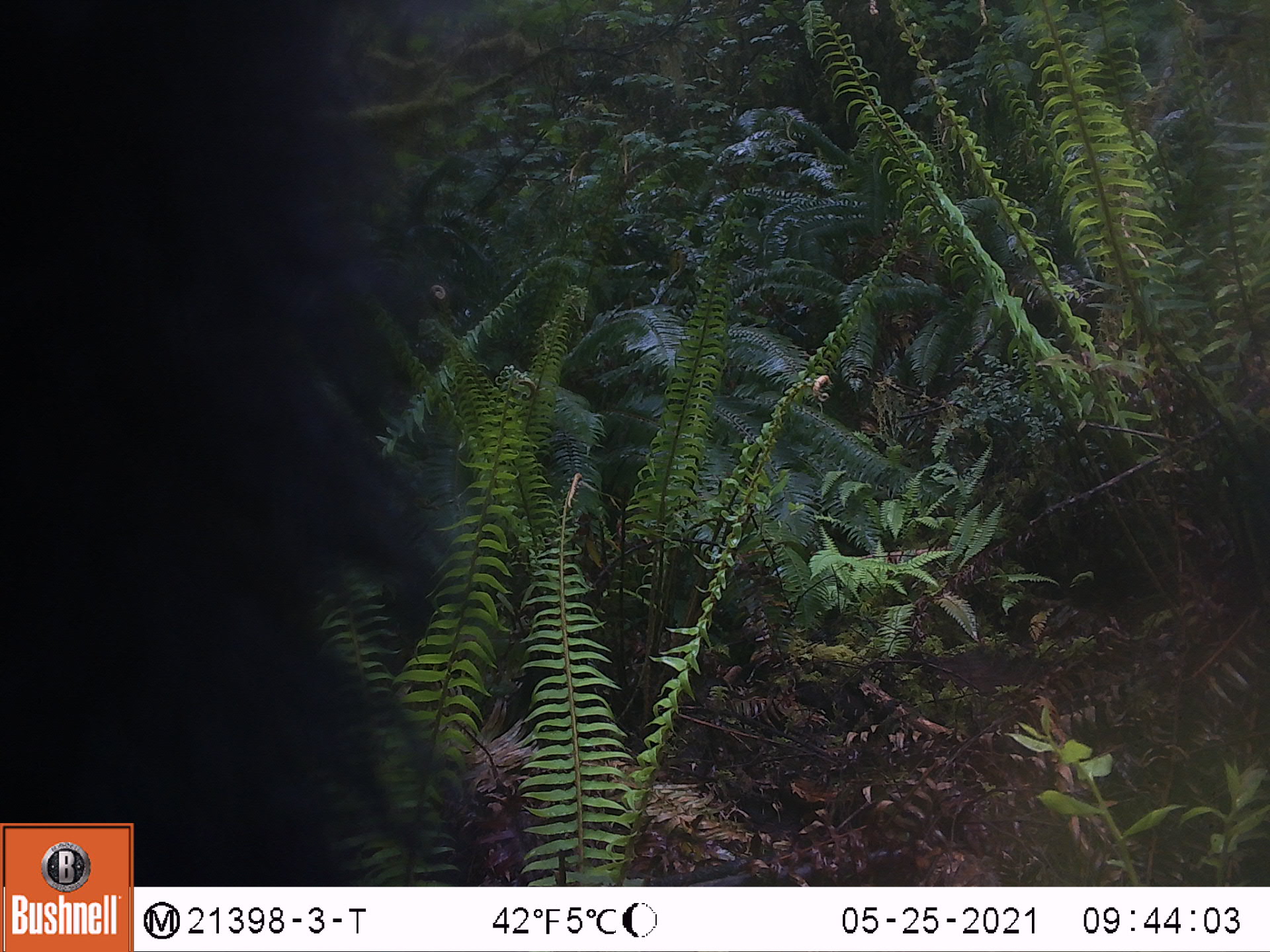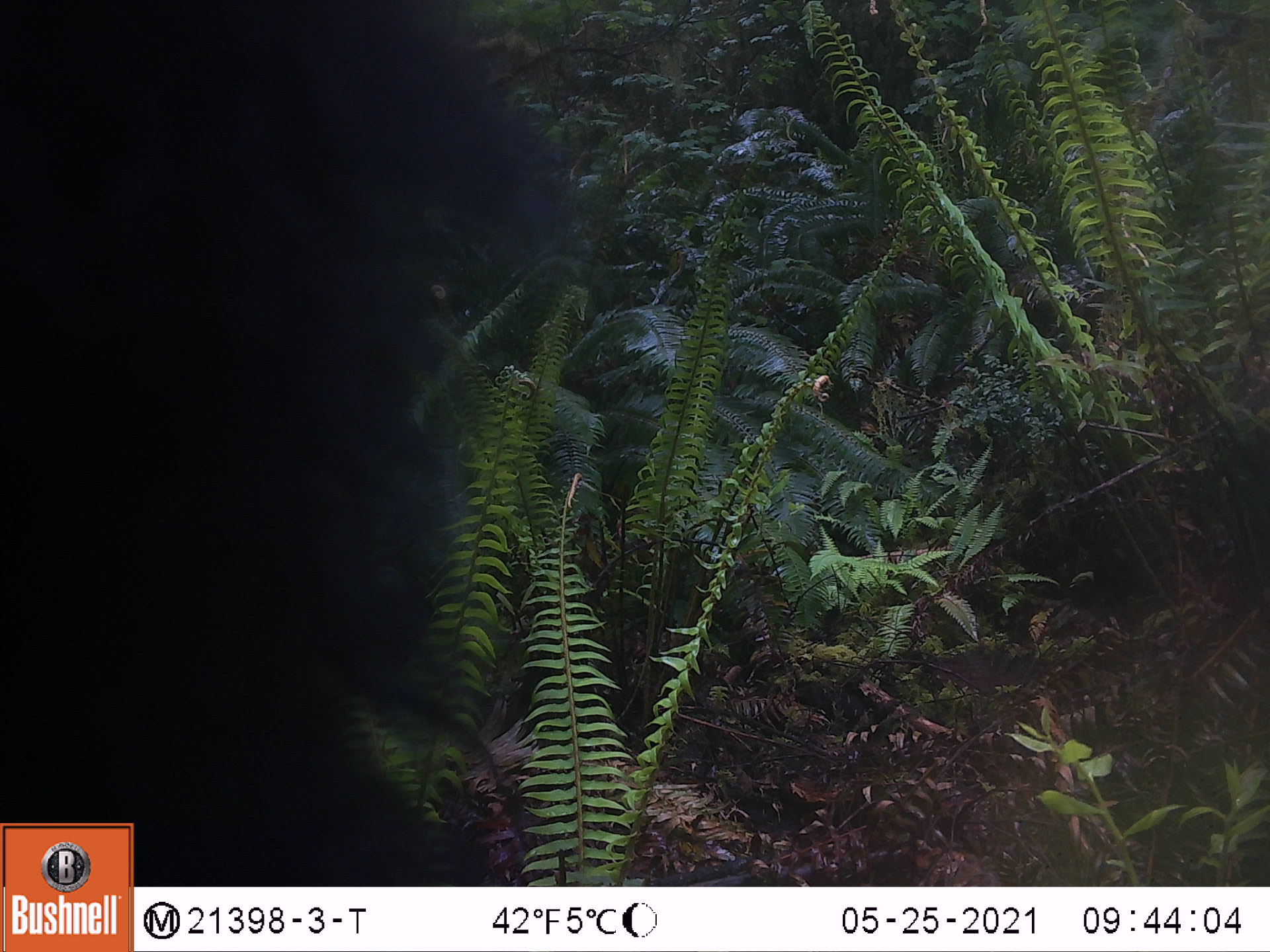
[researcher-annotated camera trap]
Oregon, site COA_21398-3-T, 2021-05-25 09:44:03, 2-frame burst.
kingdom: Animalia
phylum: Chordata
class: Mammalia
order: Carnivora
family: Ursidae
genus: Ursus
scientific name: Ursus americanus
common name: american black bear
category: black bear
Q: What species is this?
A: Black bear (american black bear) (Ursus americanus).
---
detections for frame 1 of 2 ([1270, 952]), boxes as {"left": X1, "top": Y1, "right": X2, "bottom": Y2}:
black bear: {"left": 7, "top": 3, "right": 554, "bottom": 807}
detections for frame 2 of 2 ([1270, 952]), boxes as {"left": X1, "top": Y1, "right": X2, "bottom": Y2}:
black bear: {"left": 7, "top": 6, "right": 717, "bottom": 812}